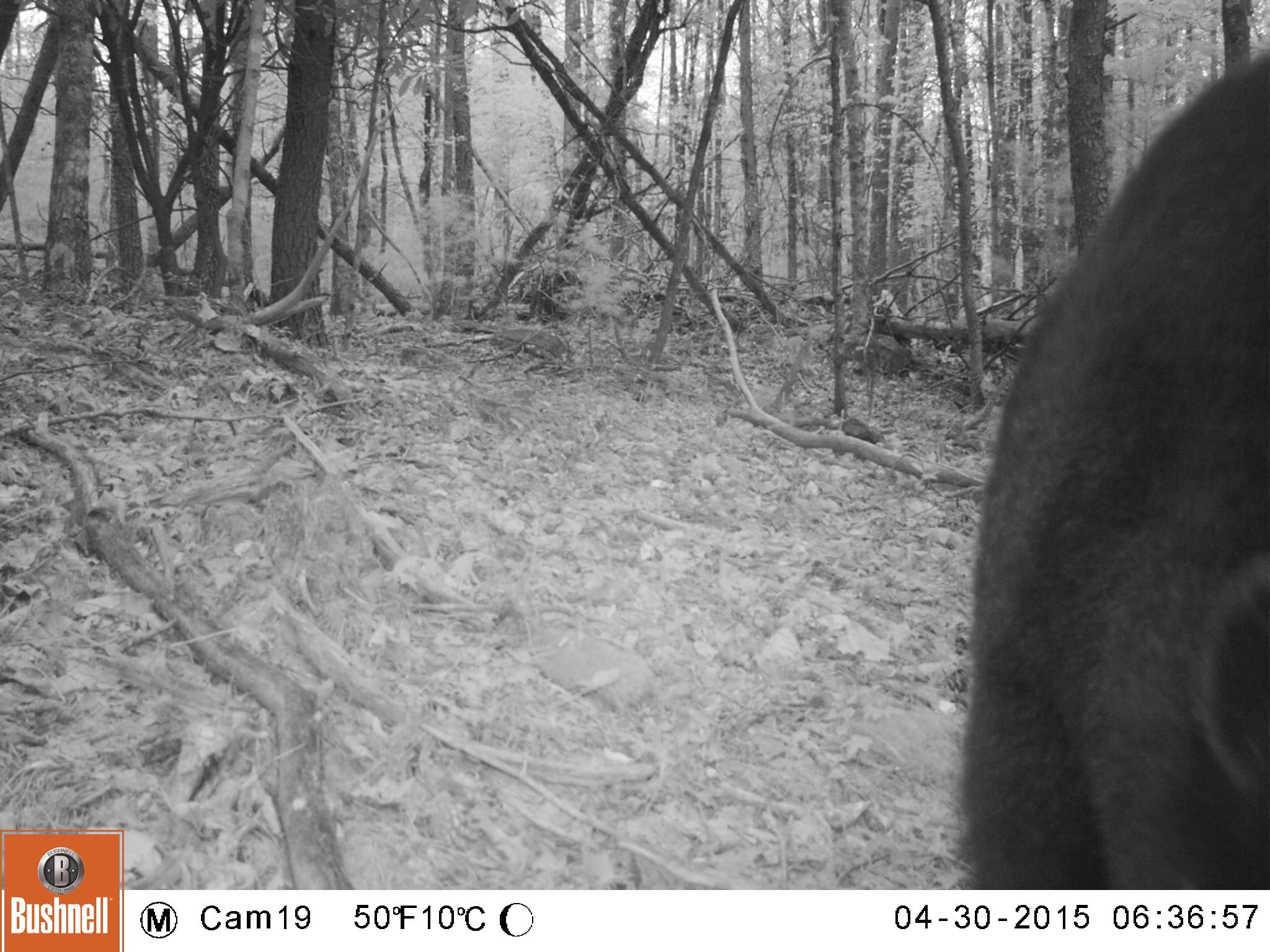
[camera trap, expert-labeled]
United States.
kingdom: Animalia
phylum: Chordata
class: Mammalia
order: Carnivora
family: Ursidae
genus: Ursus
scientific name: Ursus americanus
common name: american black bear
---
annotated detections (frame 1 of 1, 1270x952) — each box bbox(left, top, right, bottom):
American Black Bear: bbox(947, 0, 1265, 903)